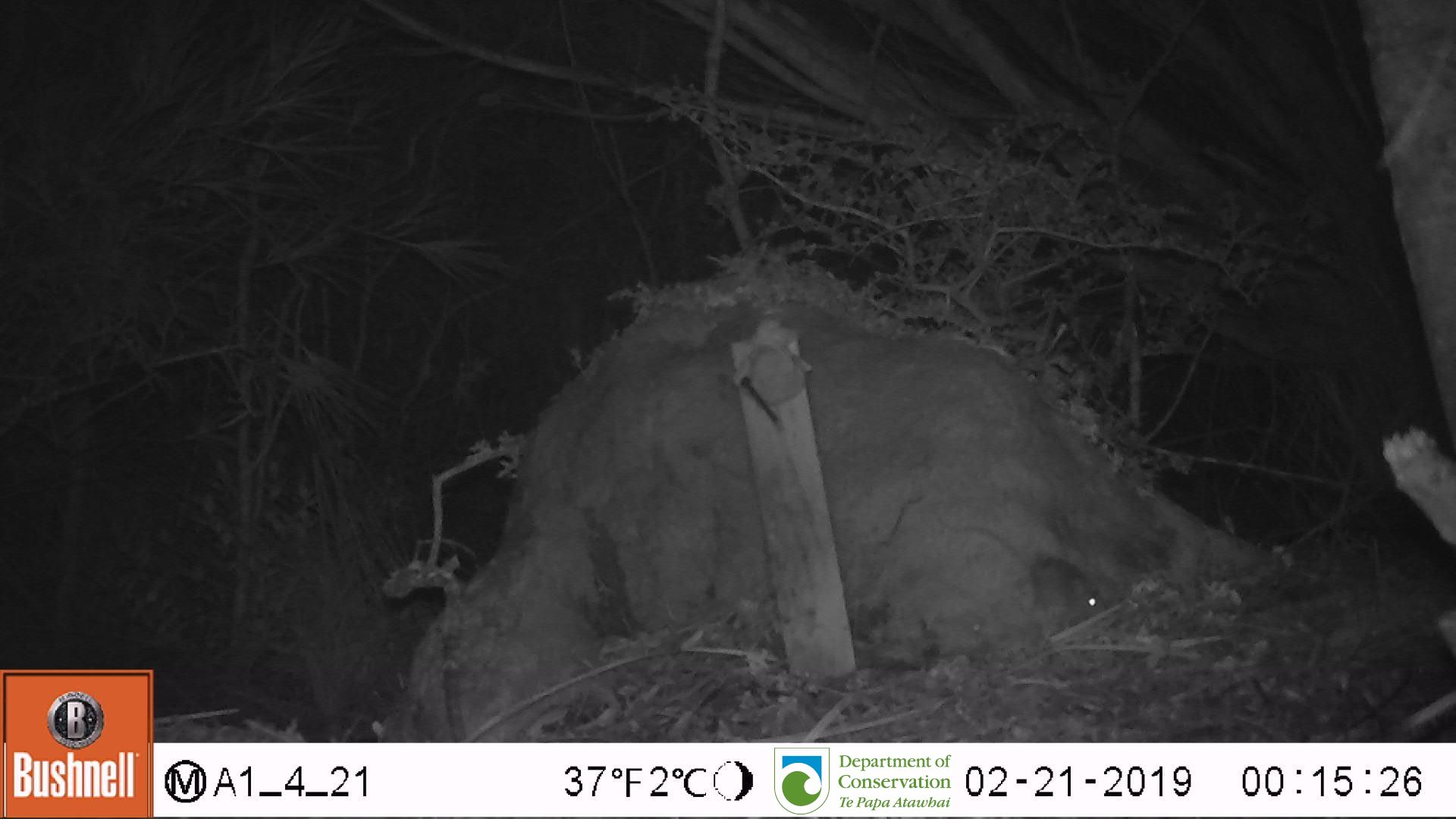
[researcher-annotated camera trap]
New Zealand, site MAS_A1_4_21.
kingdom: Animalia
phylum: Chordata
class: Mammalia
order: Rodentia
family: Muridae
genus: Mus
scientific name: Mus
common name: mouse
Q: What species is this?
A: Mouse (Mus).